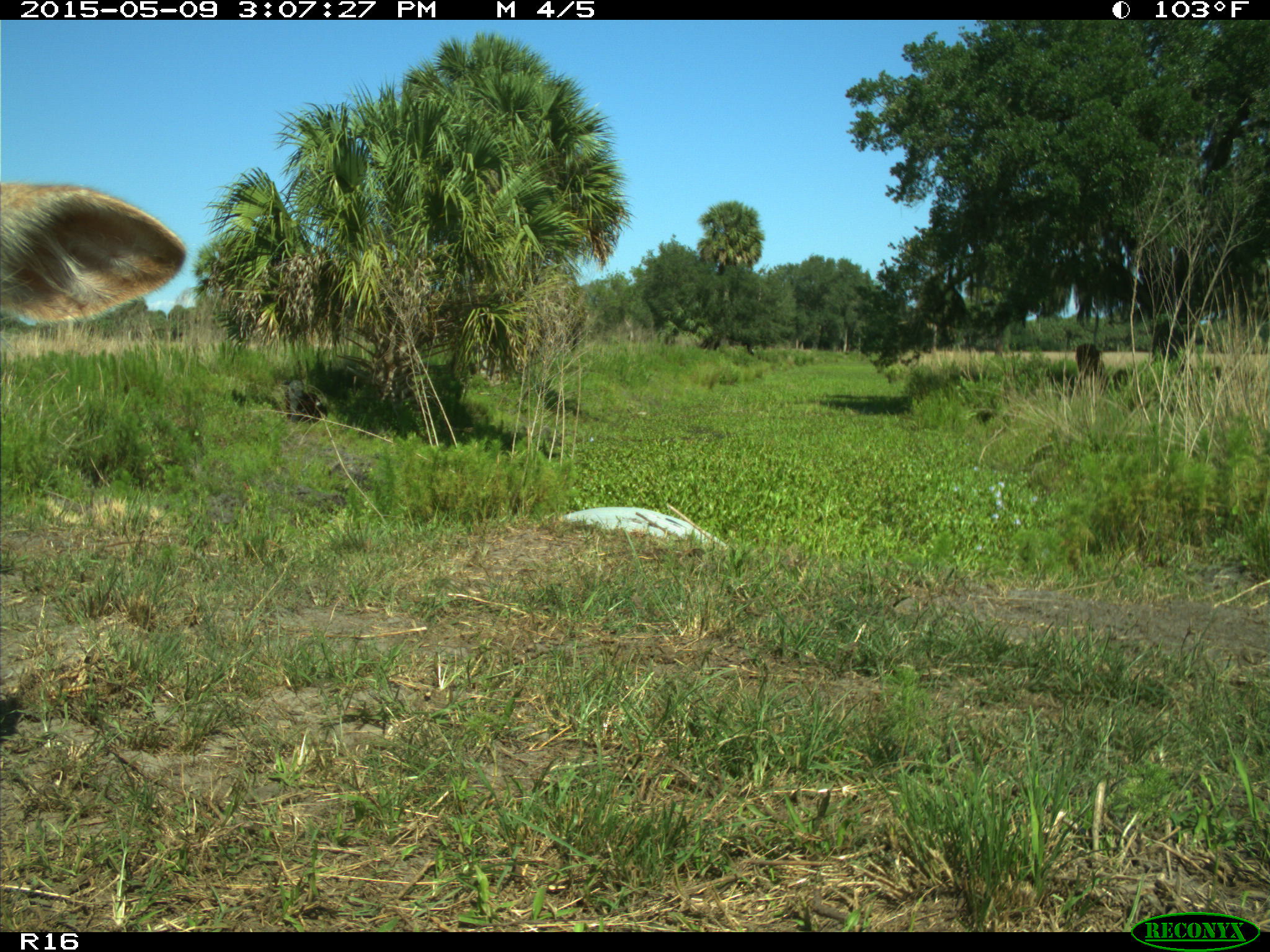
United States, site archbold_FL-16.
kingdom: Animalia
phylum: Chordata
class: Mammalia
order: Artiodactyla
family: Bovidae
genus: Bos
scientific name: Bos taurus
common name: domestic cow